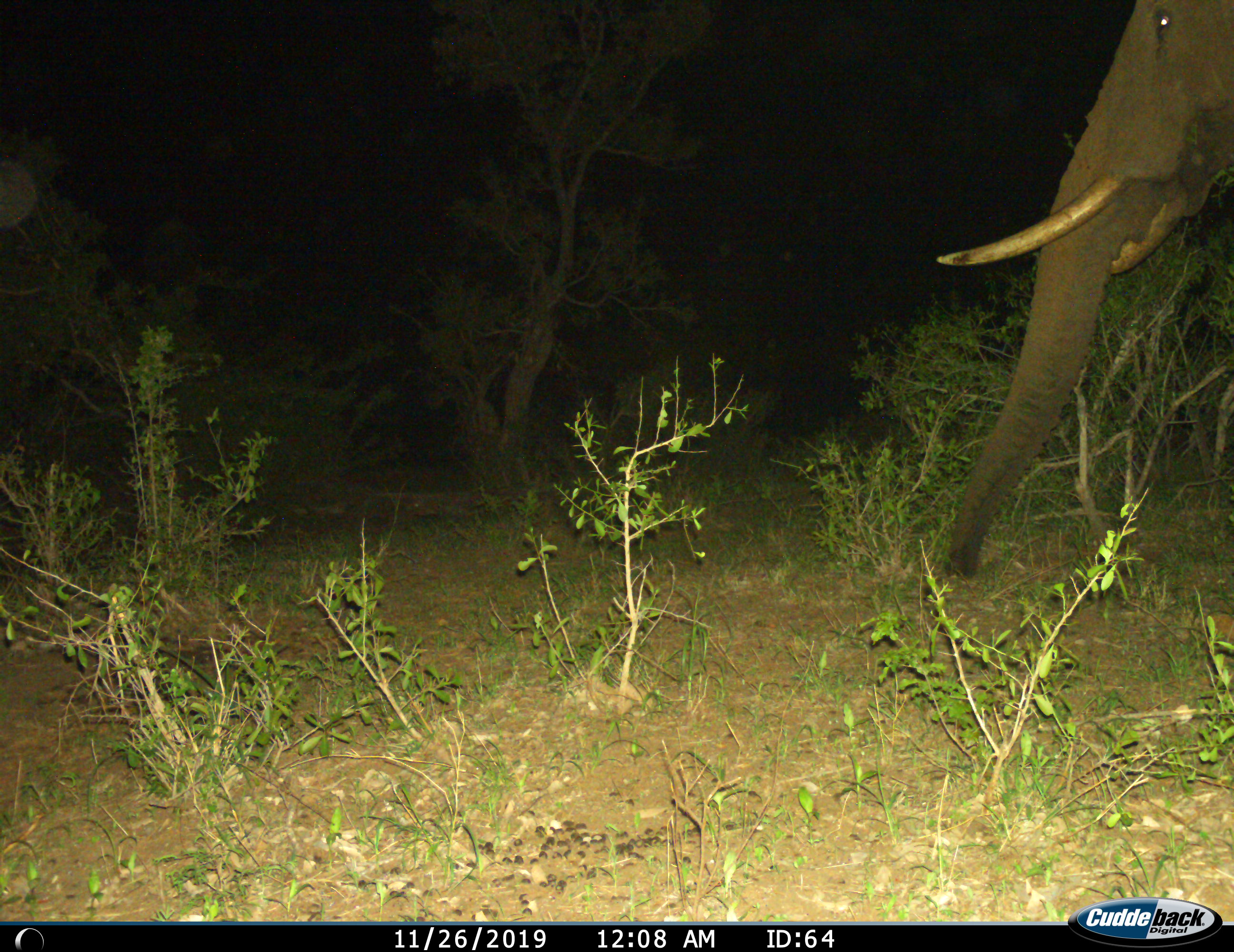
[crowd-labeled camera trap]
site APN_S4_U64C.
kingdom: Animalia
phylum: Chordata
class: Mammalia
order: Proboscidea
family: Elephantidae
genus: Loxodonta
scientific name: Loxodonta africana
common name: african bush elephant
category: elephant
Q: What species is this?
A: Elephant (african bush elephant) (Loxodonta africana).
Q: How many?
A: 1.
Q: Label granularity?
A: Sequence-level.